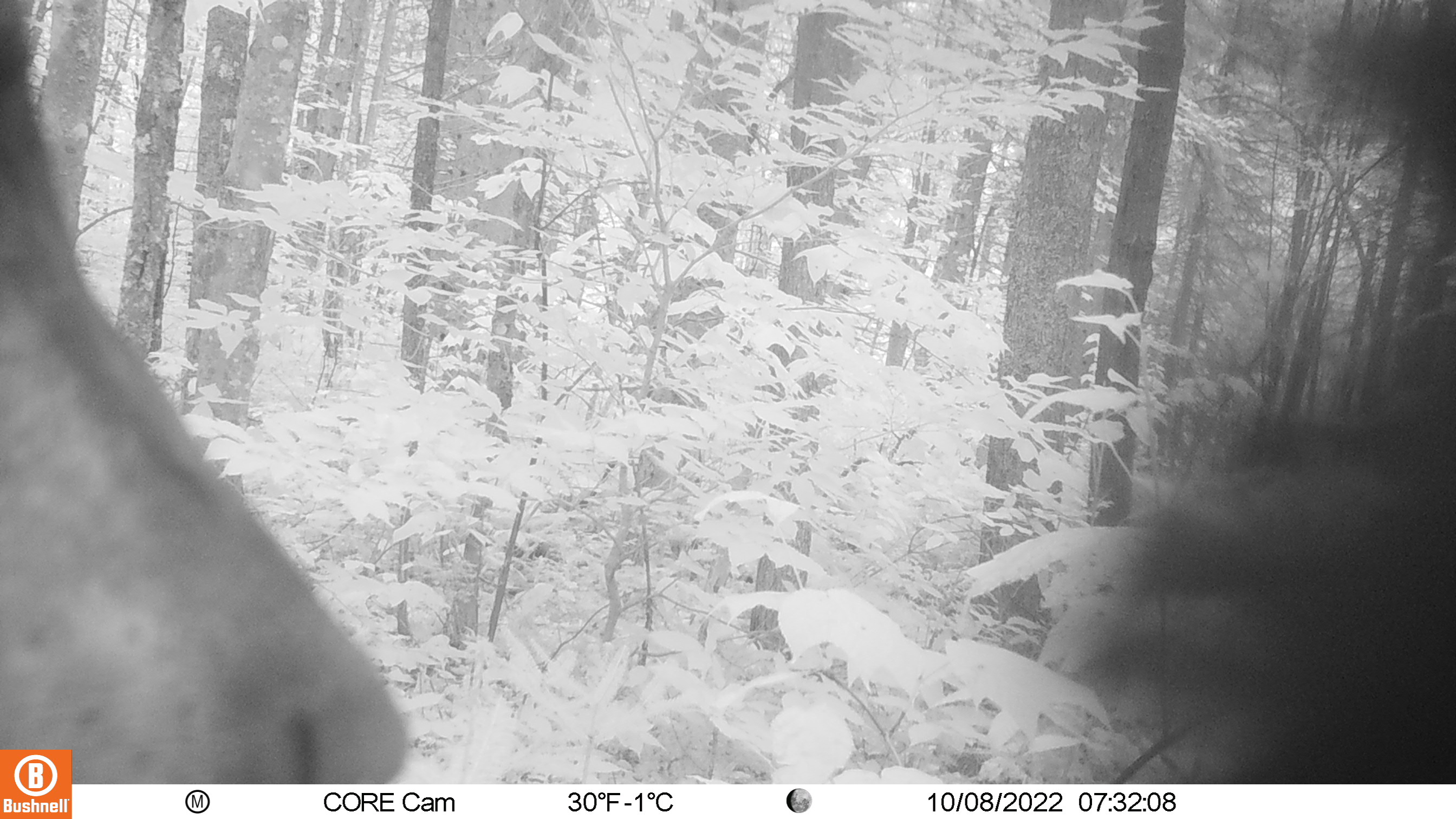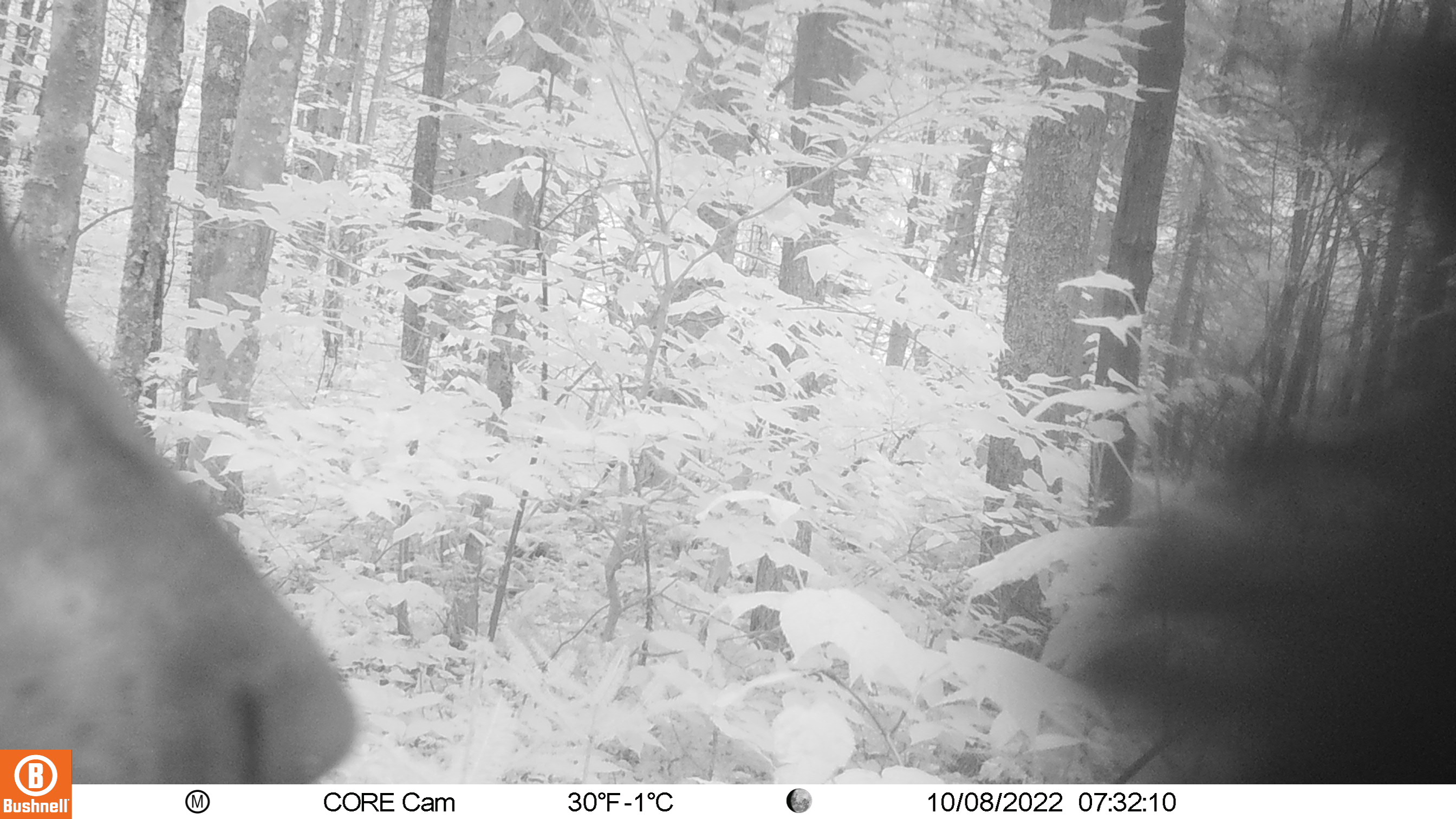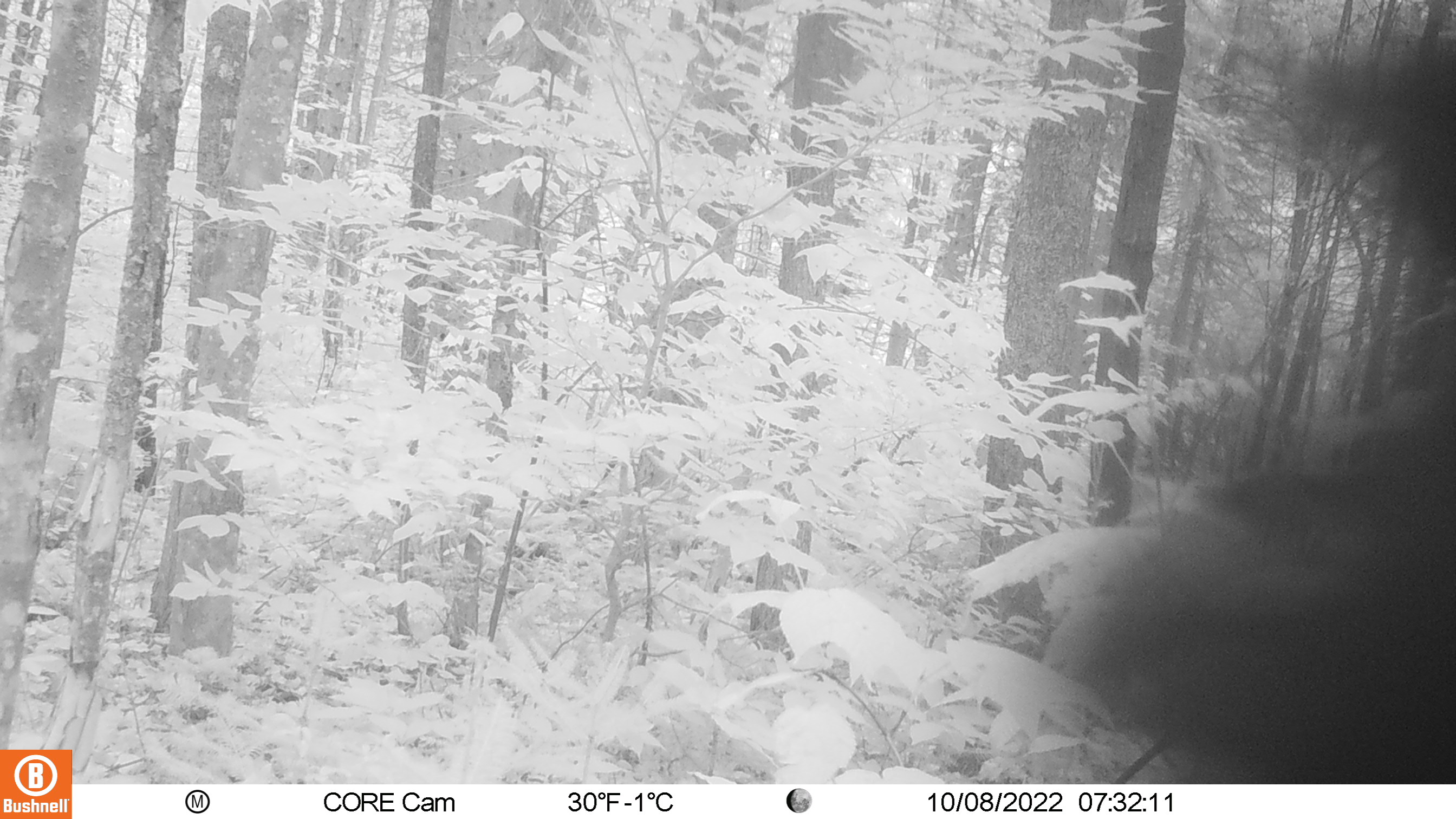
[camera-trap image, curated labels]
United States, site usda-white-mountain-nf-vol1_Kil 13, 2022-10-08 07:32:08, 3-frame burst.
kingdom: Animalia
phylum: Chordata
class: Mammalia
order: Carnivora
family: Ursidae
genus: Ursus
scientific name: Ursus americanus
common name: black bear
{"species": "black bear (Ursus americanus)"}